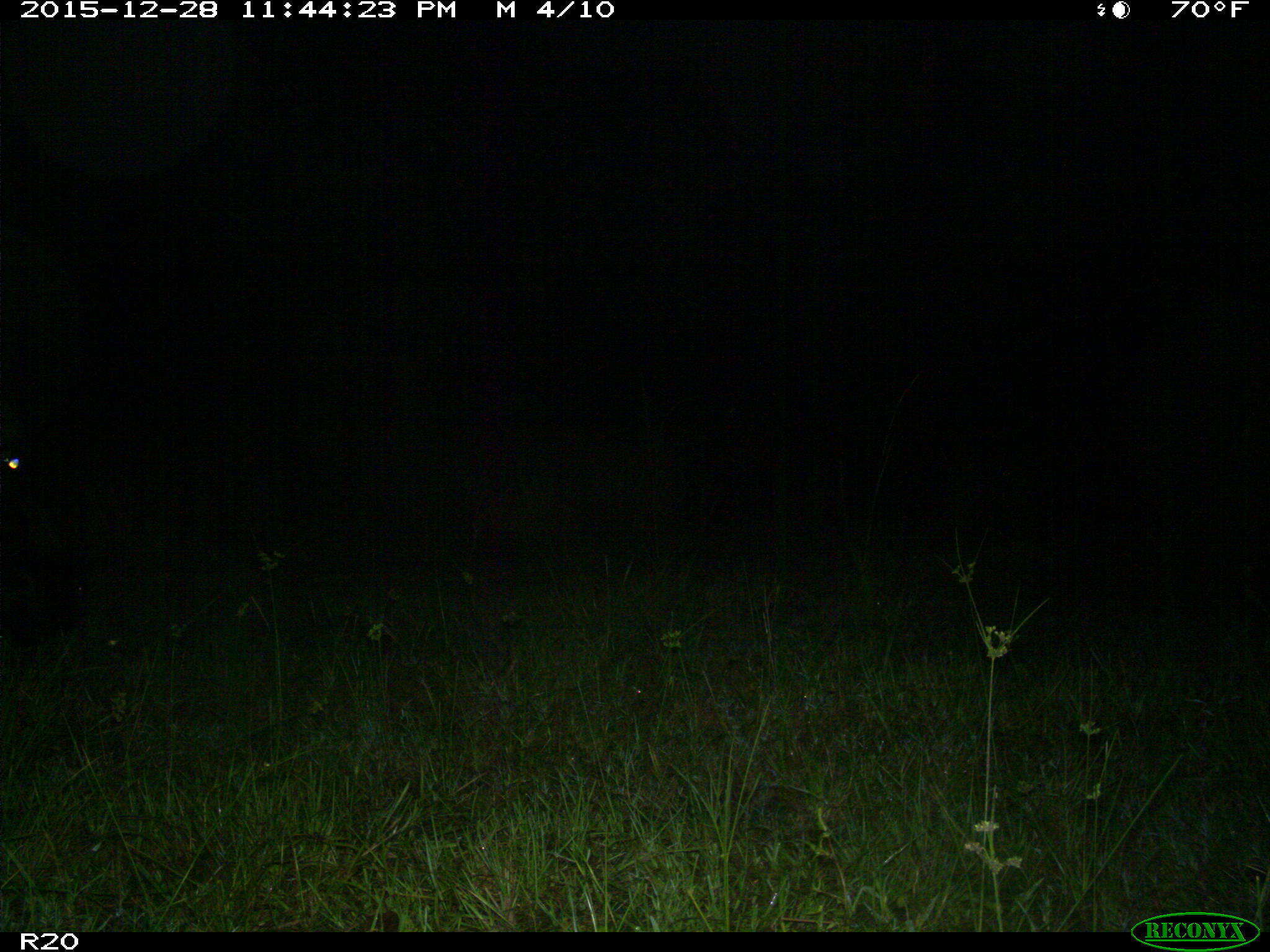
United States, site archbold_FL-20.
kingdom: Animalia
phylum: Chordata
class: Mammalia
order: Artiodactyla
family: Bovidae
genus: Bos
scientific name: Bos taurus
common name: domestic cow